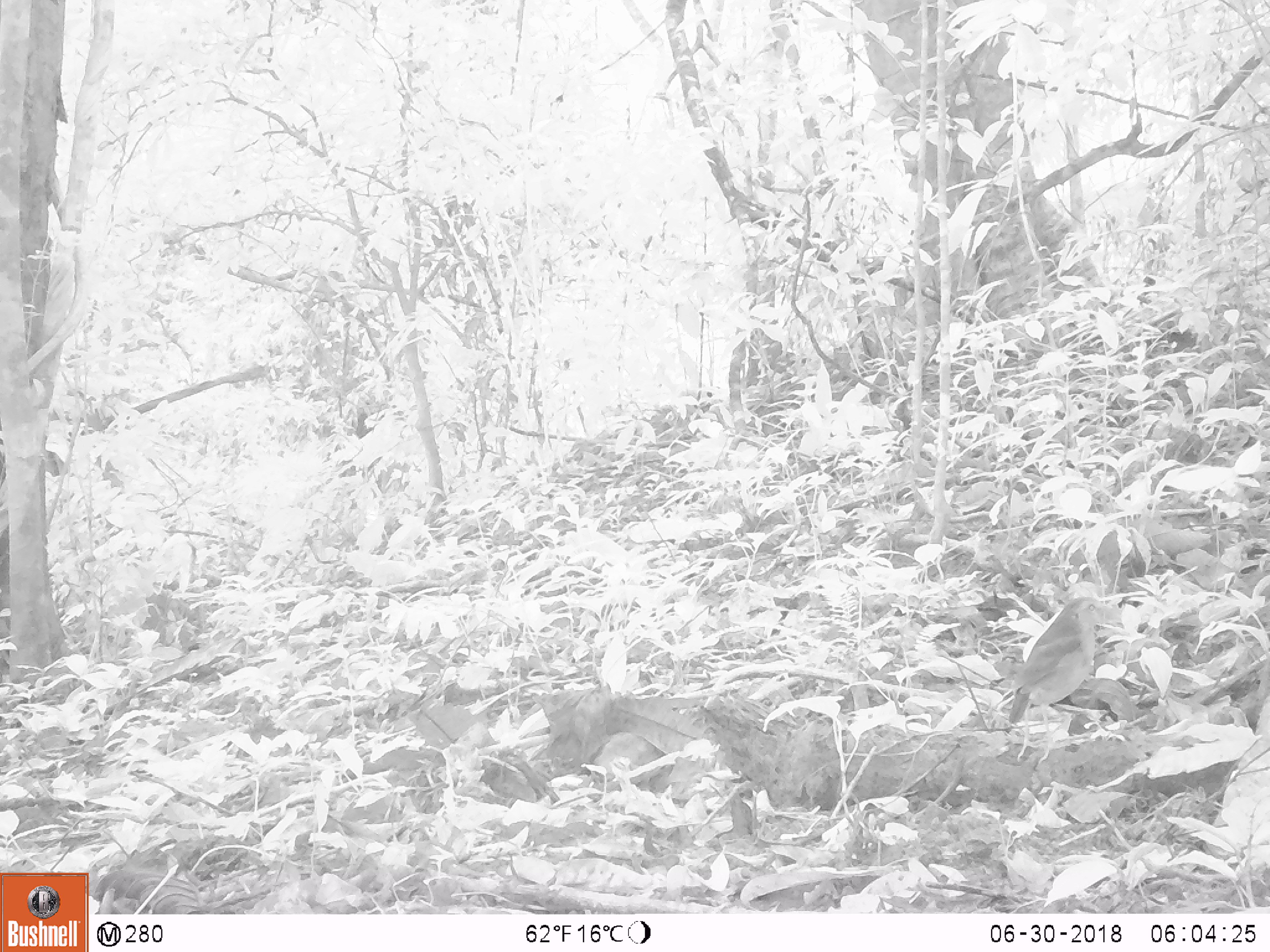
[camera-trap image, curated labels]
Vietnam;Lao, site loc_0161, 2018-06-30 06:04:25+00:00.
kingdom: Animalia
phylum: Chordata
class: Aves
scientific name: Aves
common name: bird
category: unidentified bird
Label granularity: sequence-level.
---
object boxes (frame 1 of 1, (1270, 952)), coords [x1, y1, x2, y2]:
unidentified bird: [1007, 596, 1121, 765]